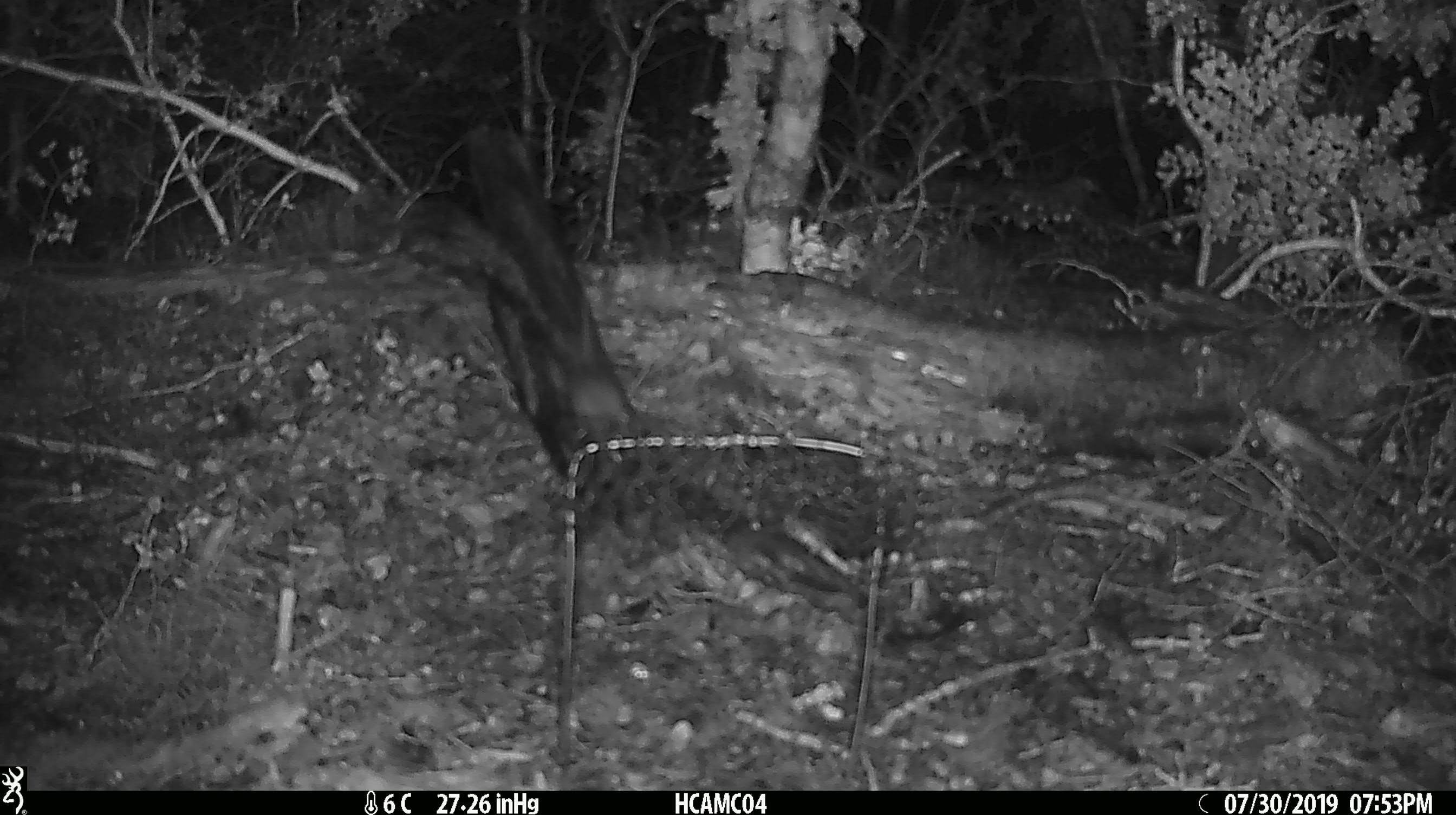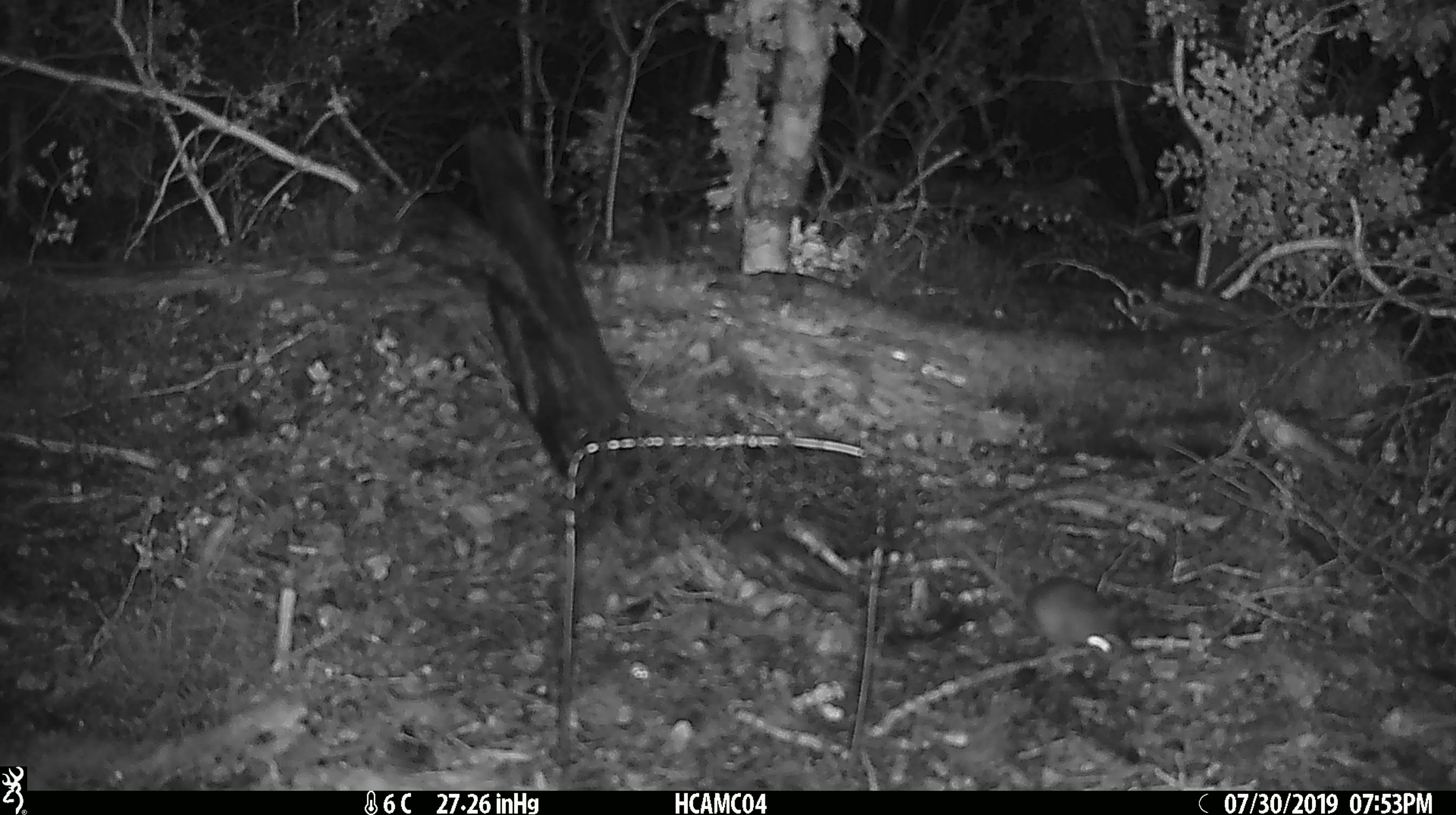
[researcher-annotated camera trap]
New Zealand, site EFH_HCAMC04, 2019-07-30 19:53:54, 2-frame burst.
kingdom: Animalia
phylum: Chordata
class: Mammalia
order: Rodentia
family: Muridae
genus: Mus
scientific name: Mus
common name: mouse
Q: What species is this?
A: Mouse (Mus).